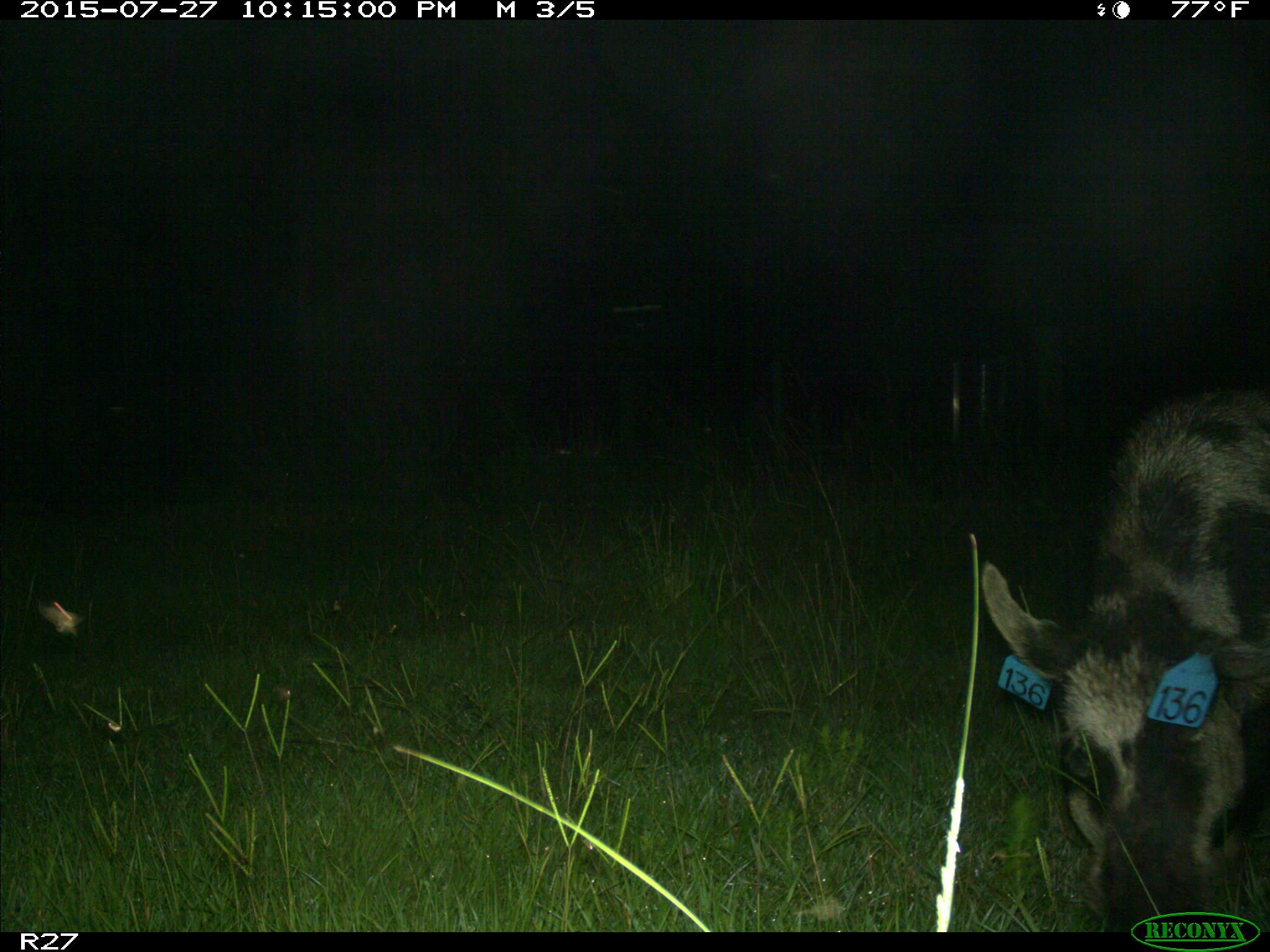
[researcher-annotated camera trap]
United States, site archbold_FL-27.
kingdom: Animalia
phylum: Chordata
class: Mammalia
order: Artiodactyla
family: Suidae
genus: Sus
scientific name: Sus scrofa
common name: wild boar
Sus scrofa (wild boar).